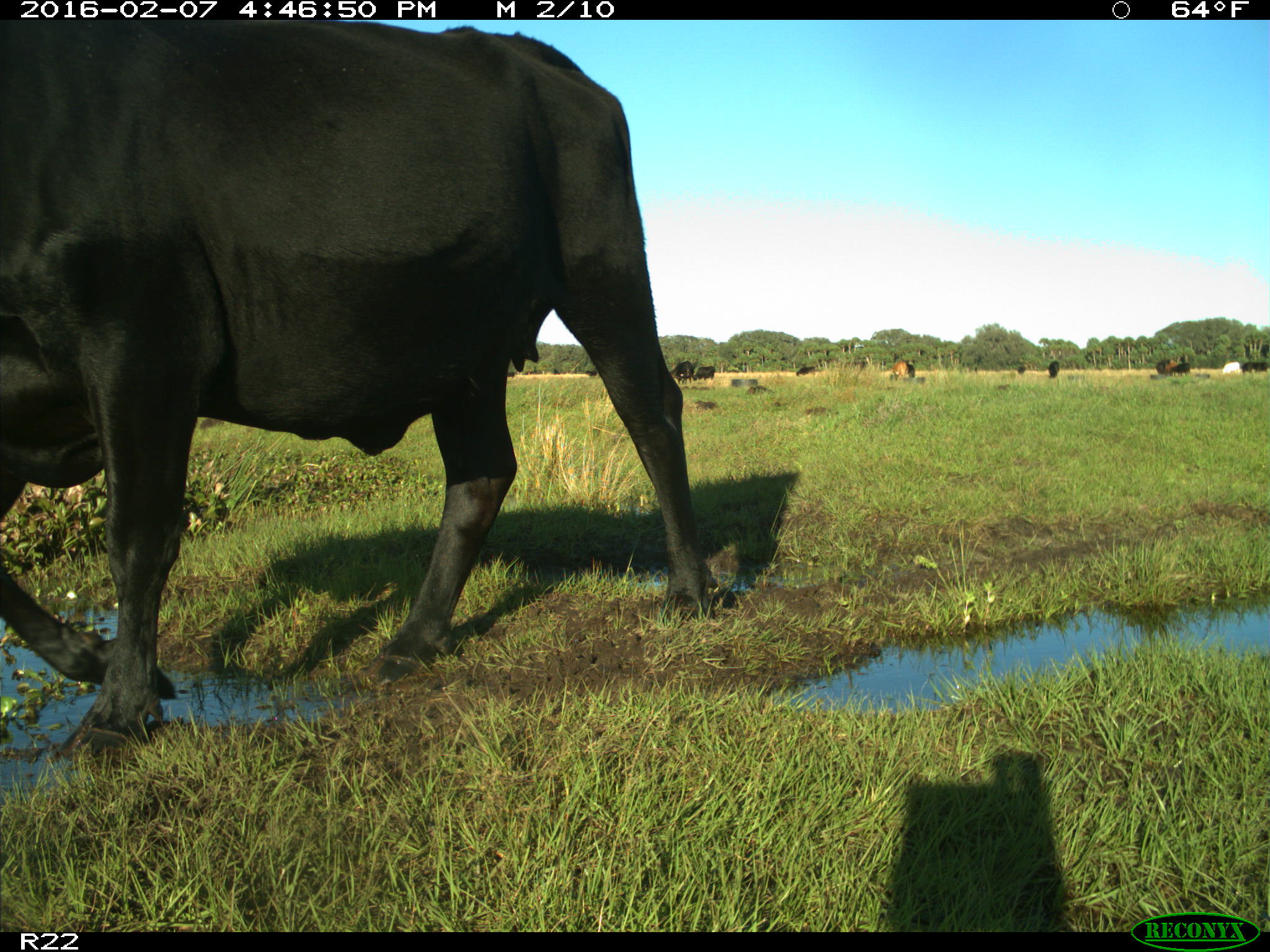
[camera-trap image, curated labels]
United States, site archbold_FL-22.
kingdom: Animalia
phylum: Chordata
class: Mammalia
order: Artiodactyla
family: Bovidae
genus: Bos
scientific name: Bos taurus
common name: domestic cow